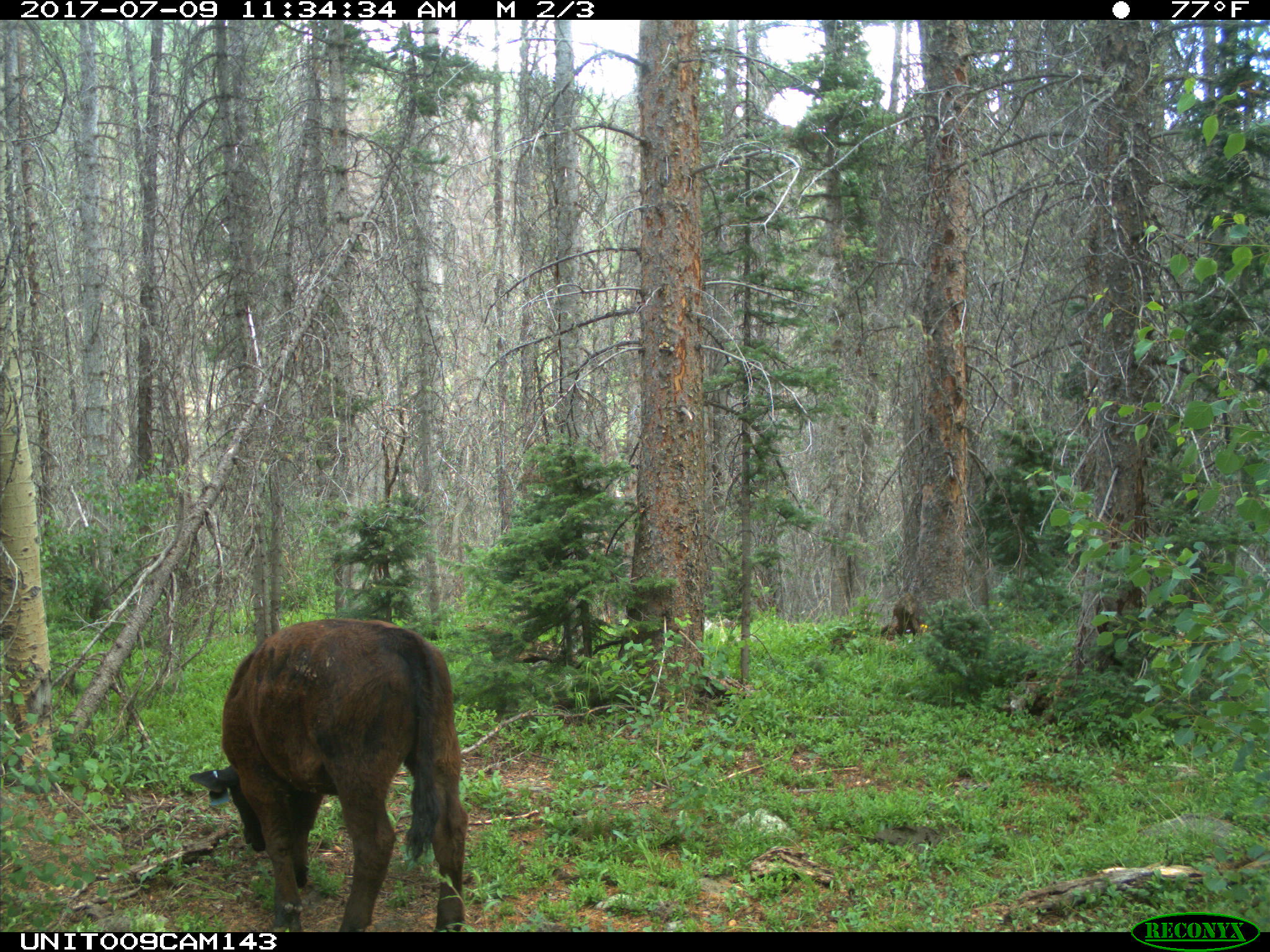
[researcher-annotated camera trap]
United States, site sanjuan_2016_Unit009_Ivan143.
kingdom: Animalia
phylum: Chordata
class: Mammalia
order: Artiodactyla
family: Bovidae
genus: Bos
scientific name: Bos taurus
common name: domestic cow